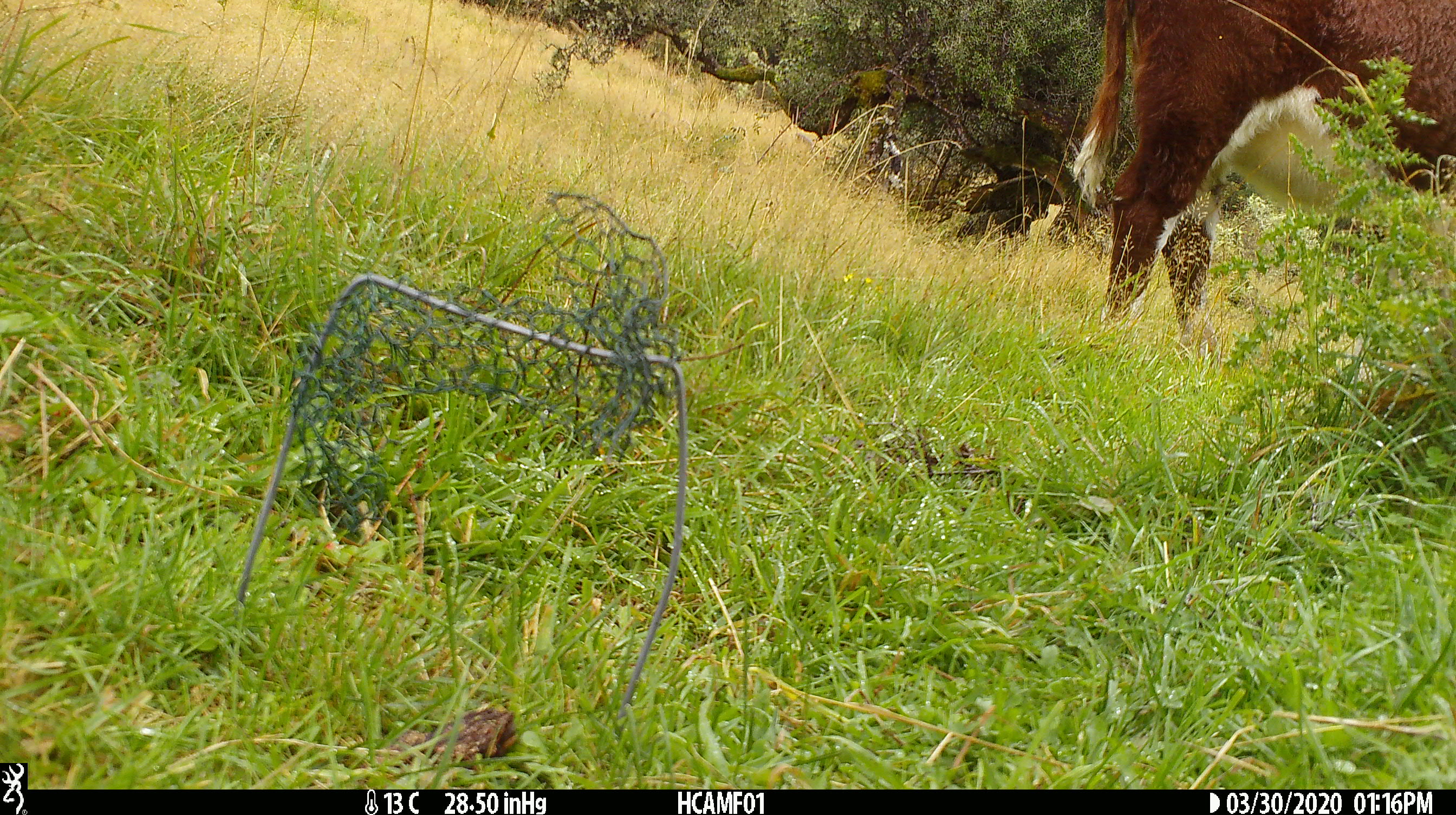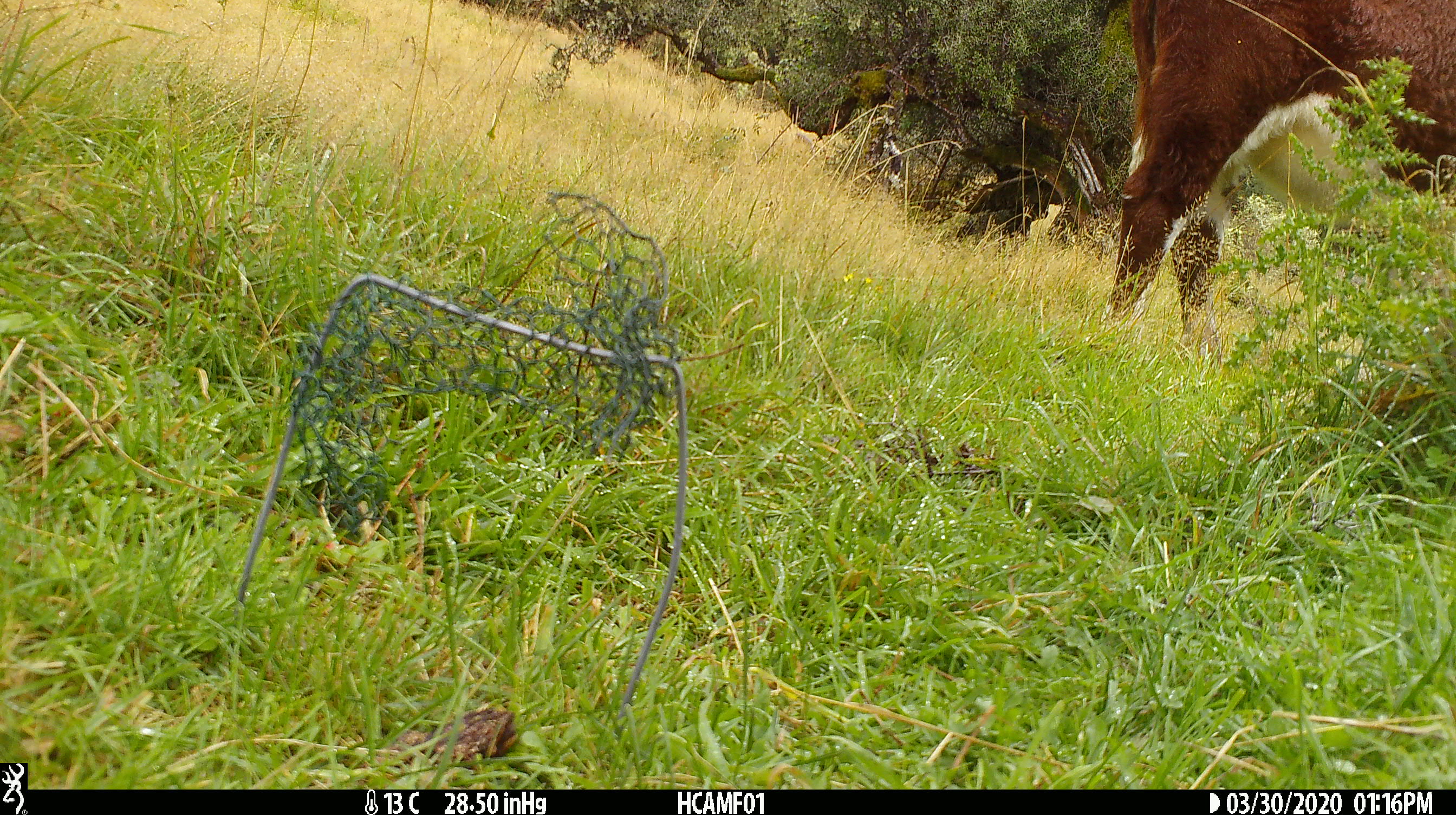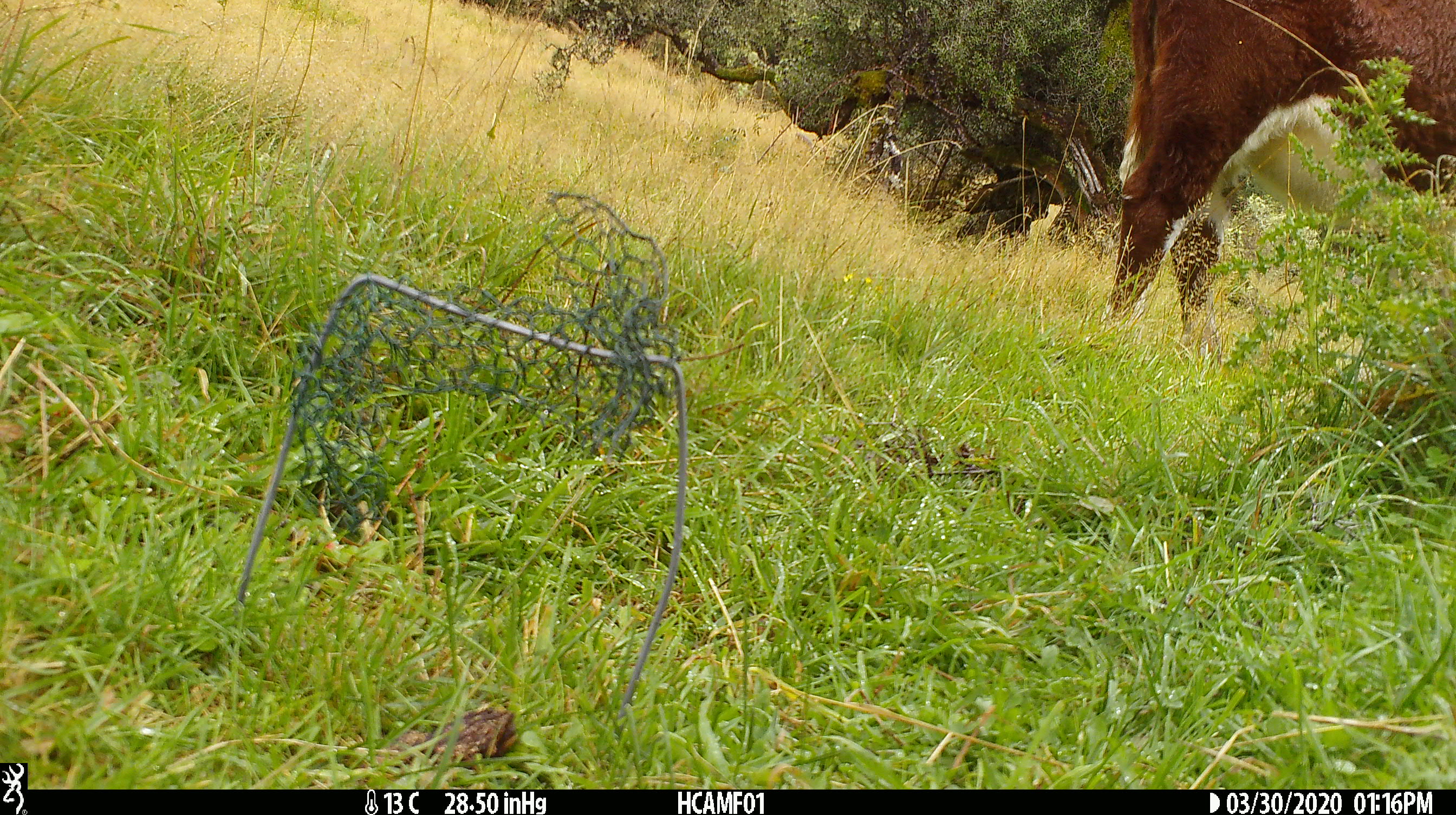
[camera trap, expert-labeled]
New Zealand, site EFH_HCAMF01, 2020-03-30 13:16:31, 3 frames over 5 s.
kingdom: Animalia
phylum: Chordata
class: Mammalia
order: Artiodactyla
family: Bovidae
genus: Bos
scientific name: Bos taurus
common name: domestic cow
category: cow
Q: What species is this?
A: Cow (domestic cow) (Bos taurus).